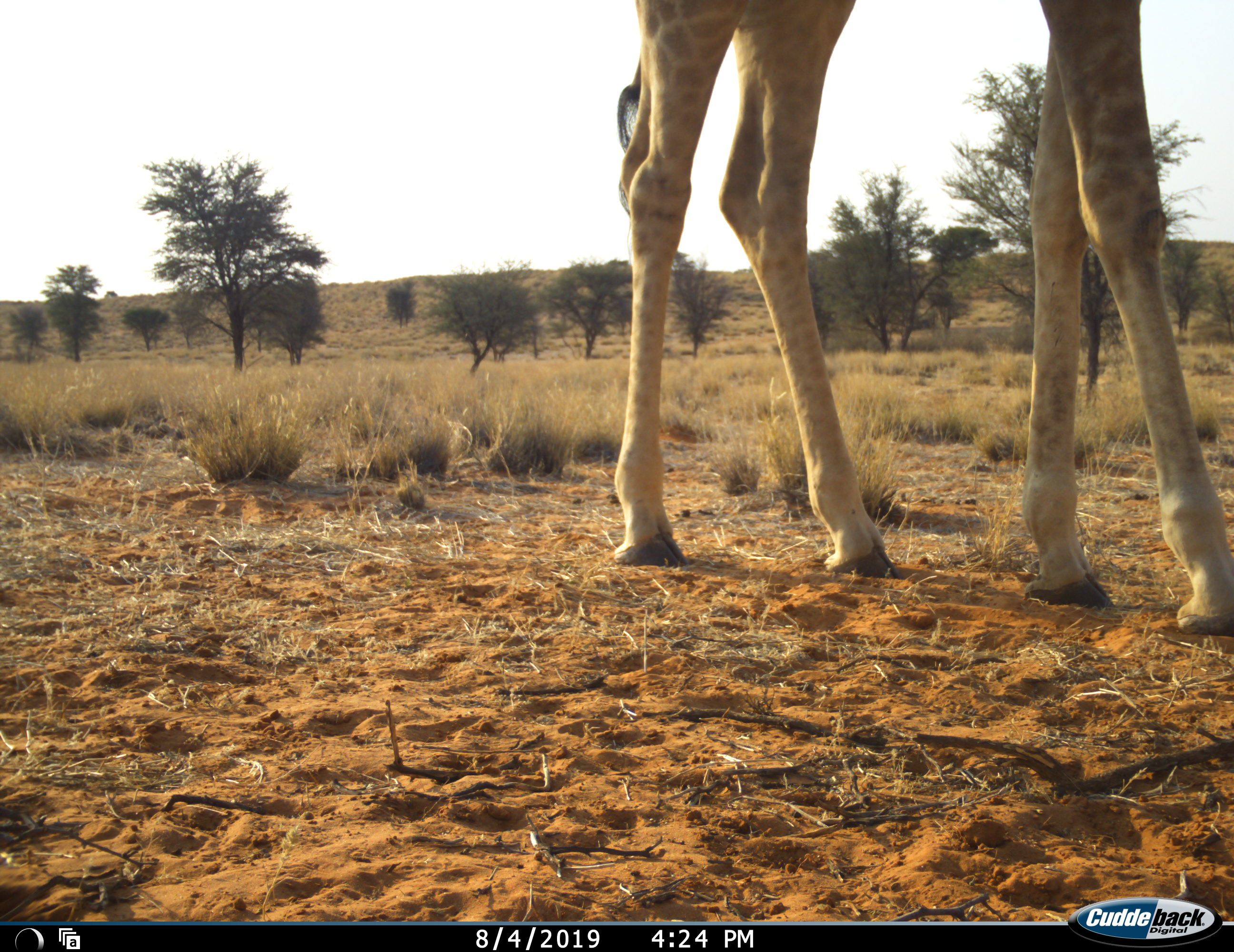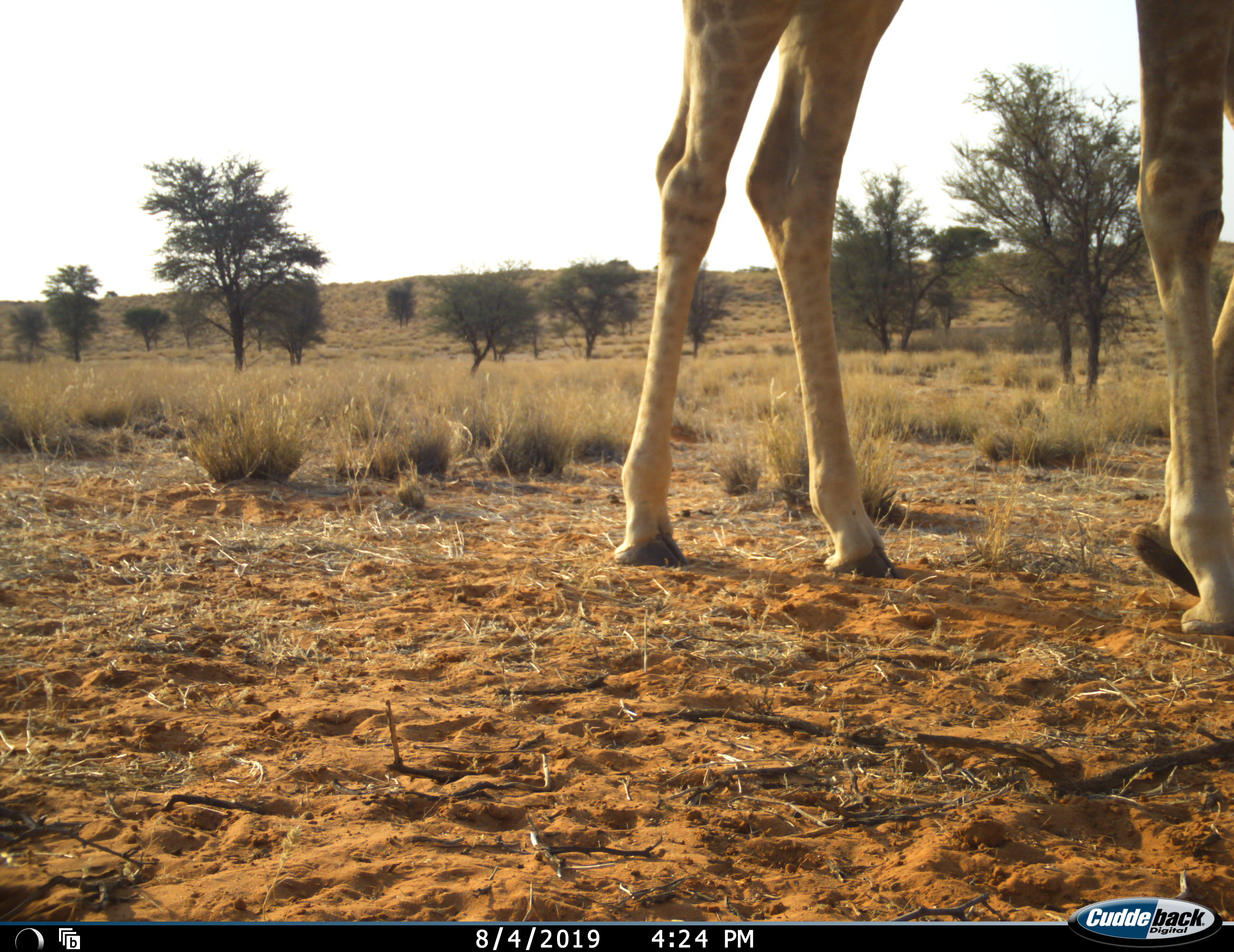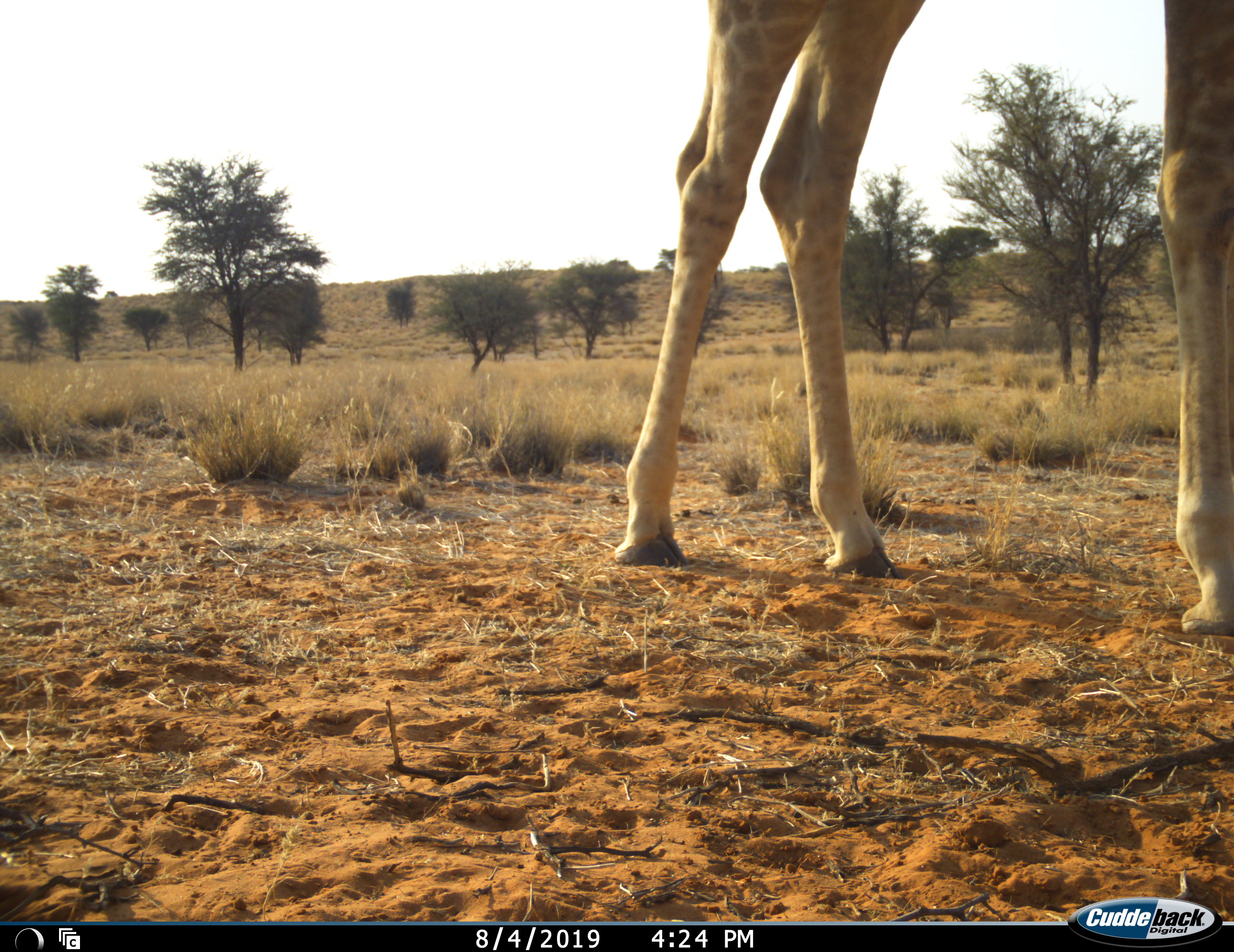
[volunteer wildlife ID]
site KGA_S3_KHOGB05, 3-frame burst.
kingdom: Animalia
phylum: Chordata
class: Mammalia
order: Artiodactyla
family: Giraffidae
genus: Giraffa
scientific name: Giraffa camelopardalis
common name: giraffe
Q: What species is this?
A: Giraffe (Giraffa camelopardalis).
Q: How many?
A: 1.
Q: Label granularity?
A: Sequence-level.